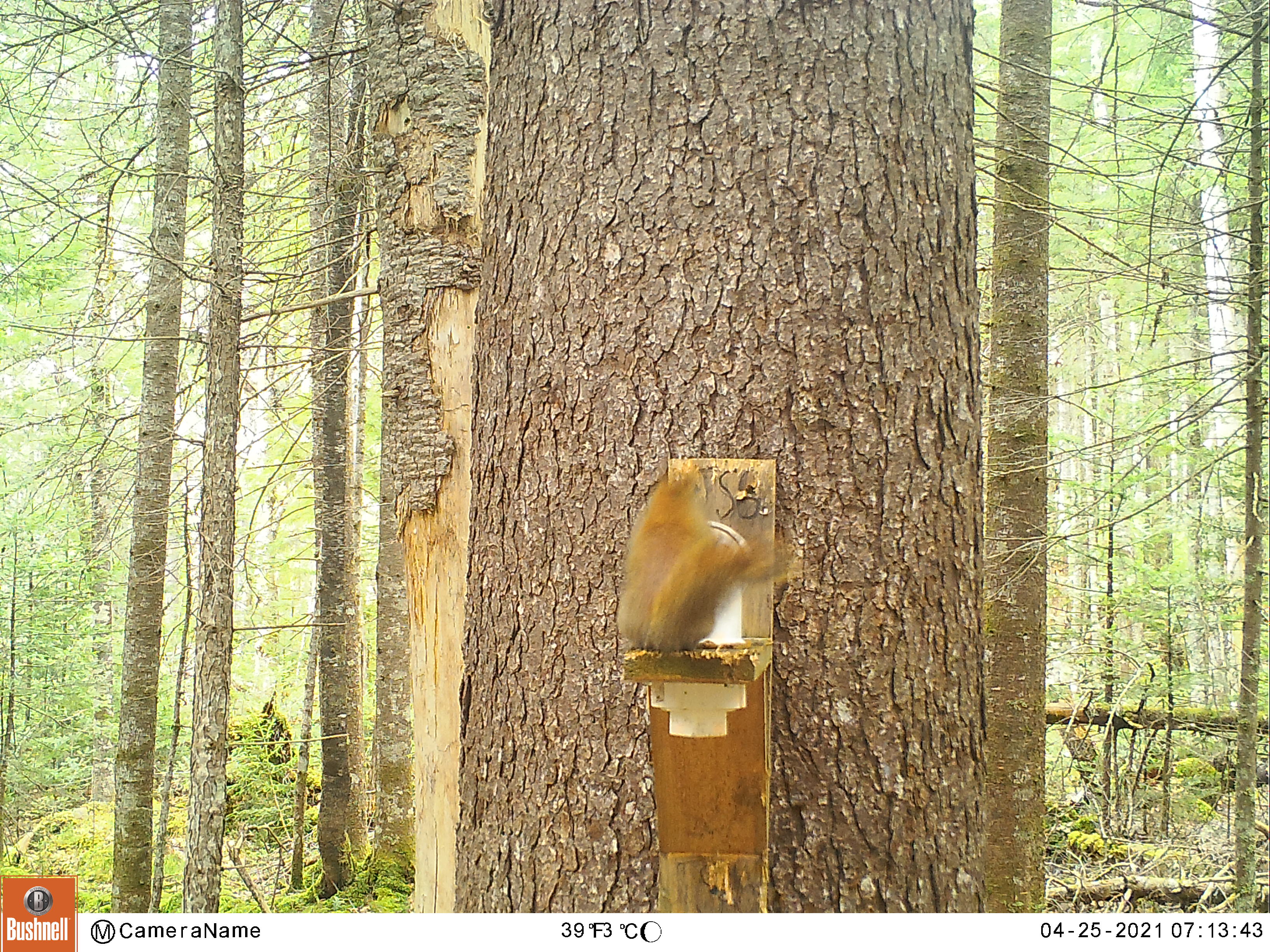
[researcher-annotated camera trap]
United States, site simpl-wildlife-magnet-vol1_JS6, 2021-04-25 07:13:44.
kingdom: Animalia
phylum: Chordata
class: Mammalia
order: Rodentia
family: Sciuridae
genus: Tamiasciurus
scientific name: Tamiasciurus hudsonicus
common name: red squirrel